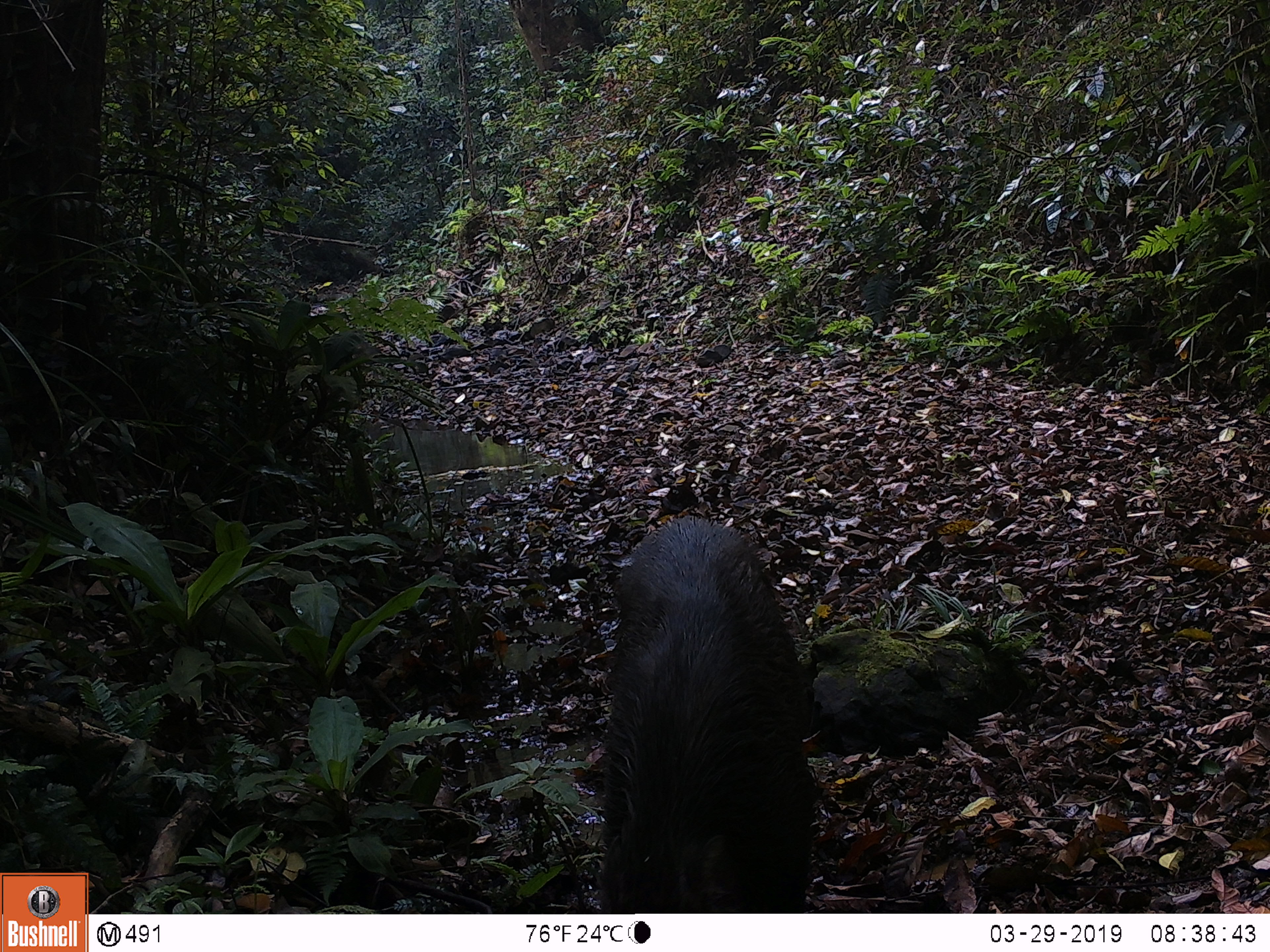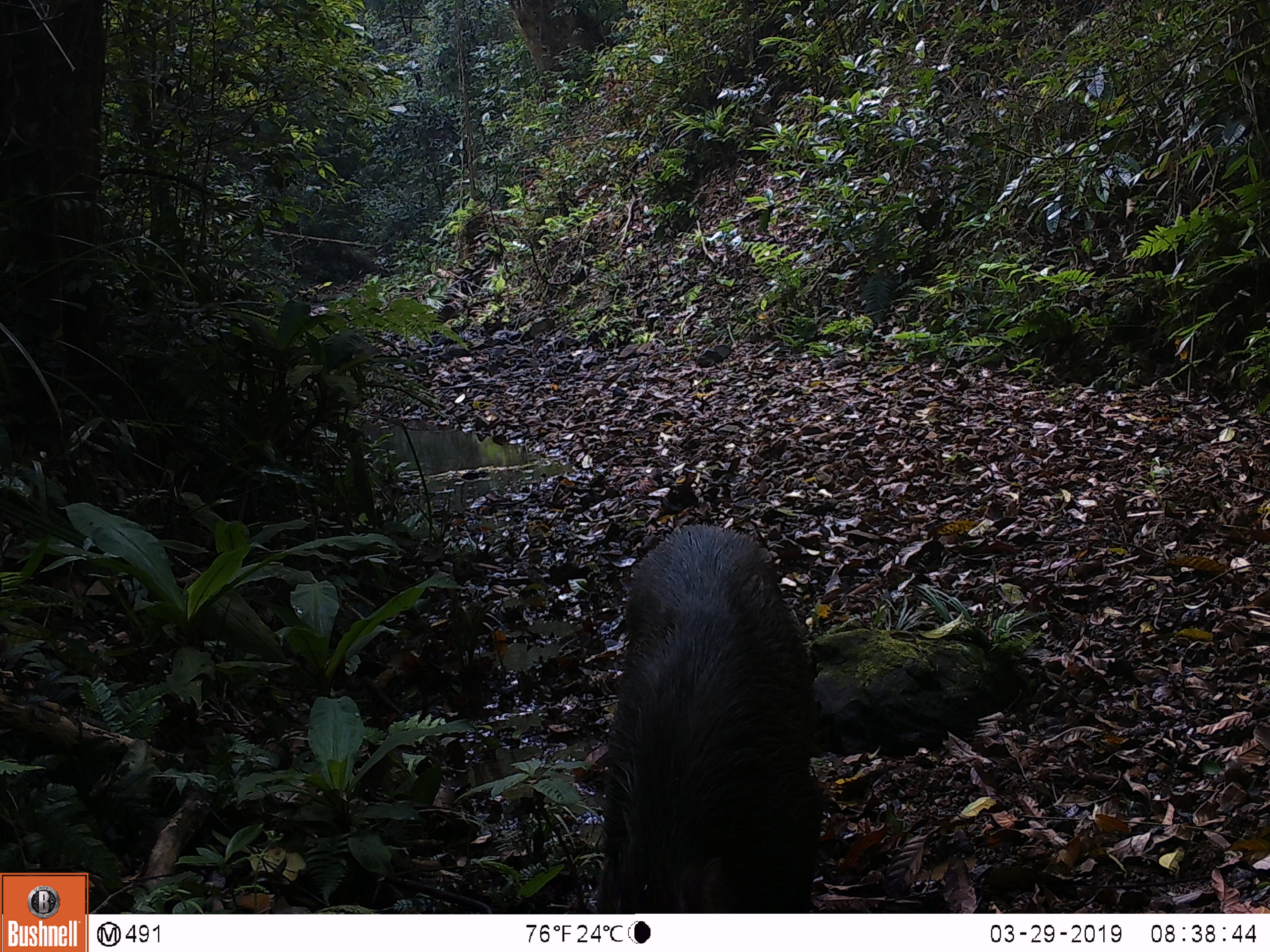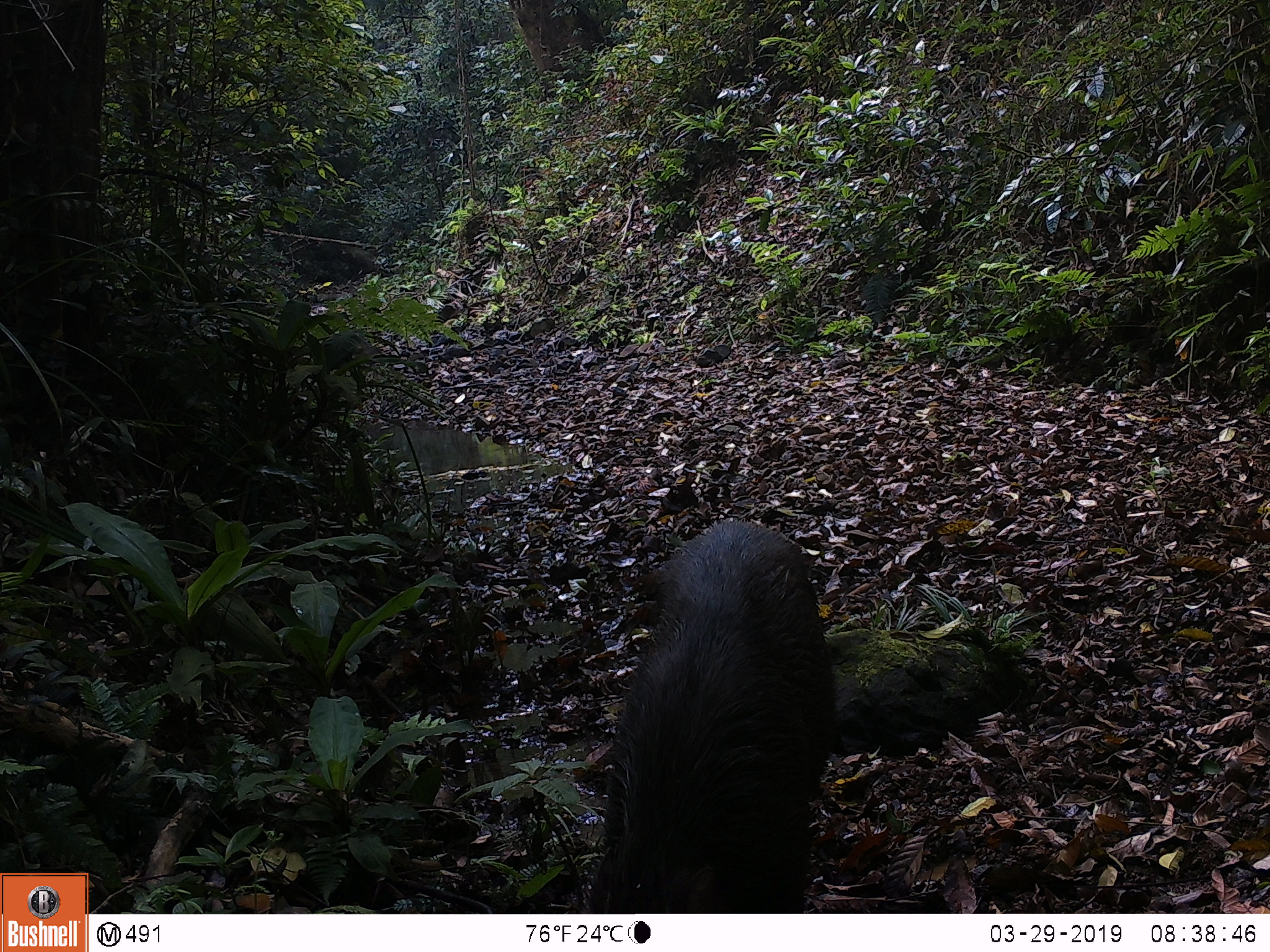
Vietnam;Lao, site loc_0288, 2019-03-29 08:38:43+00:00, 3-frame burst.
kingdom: Animalia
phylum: Chordata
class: Mammalia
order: Artiodactyla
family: Suidae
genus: Sus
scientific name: Sus scrofa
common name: eurasian wild pig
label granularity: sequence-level